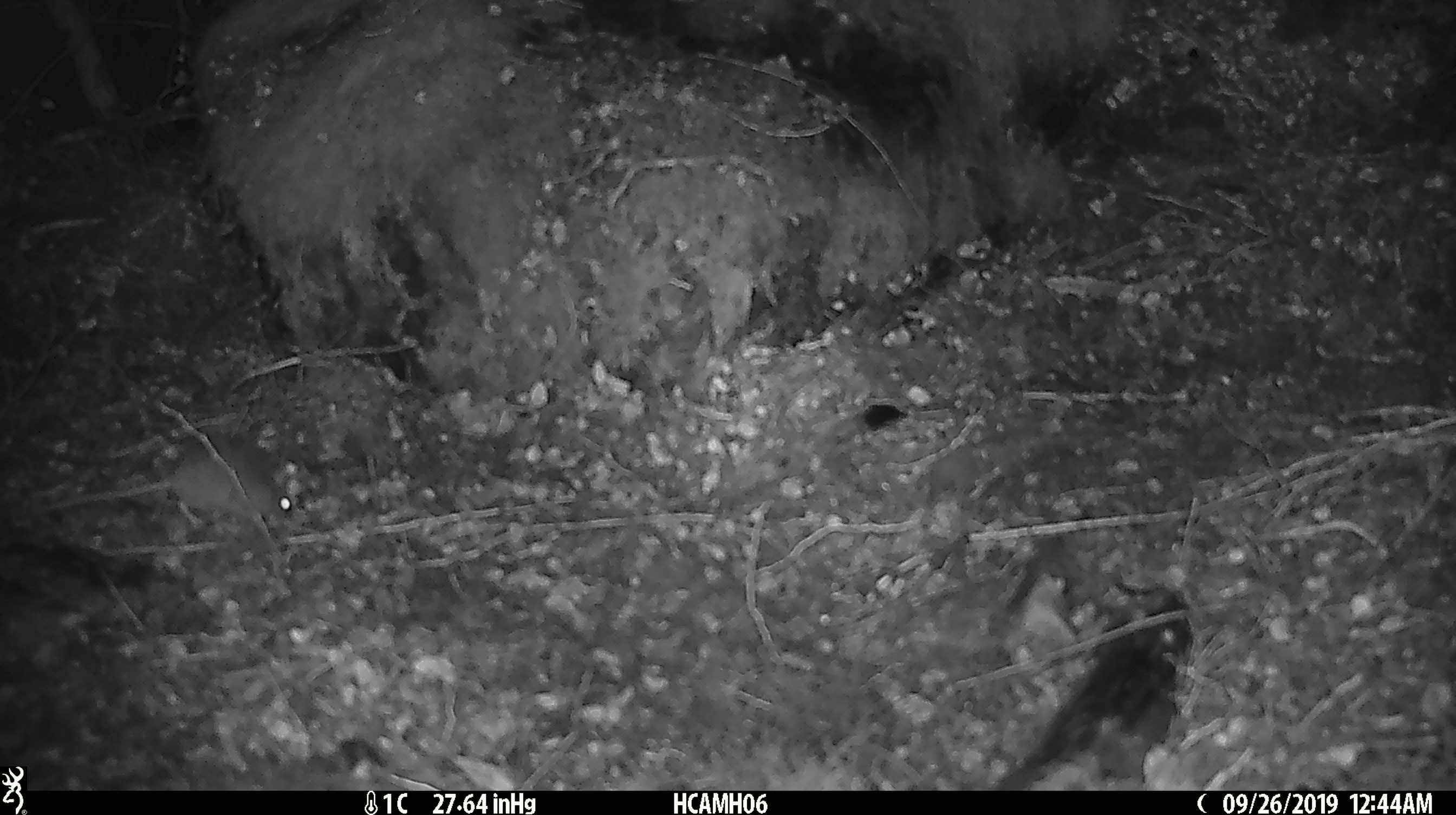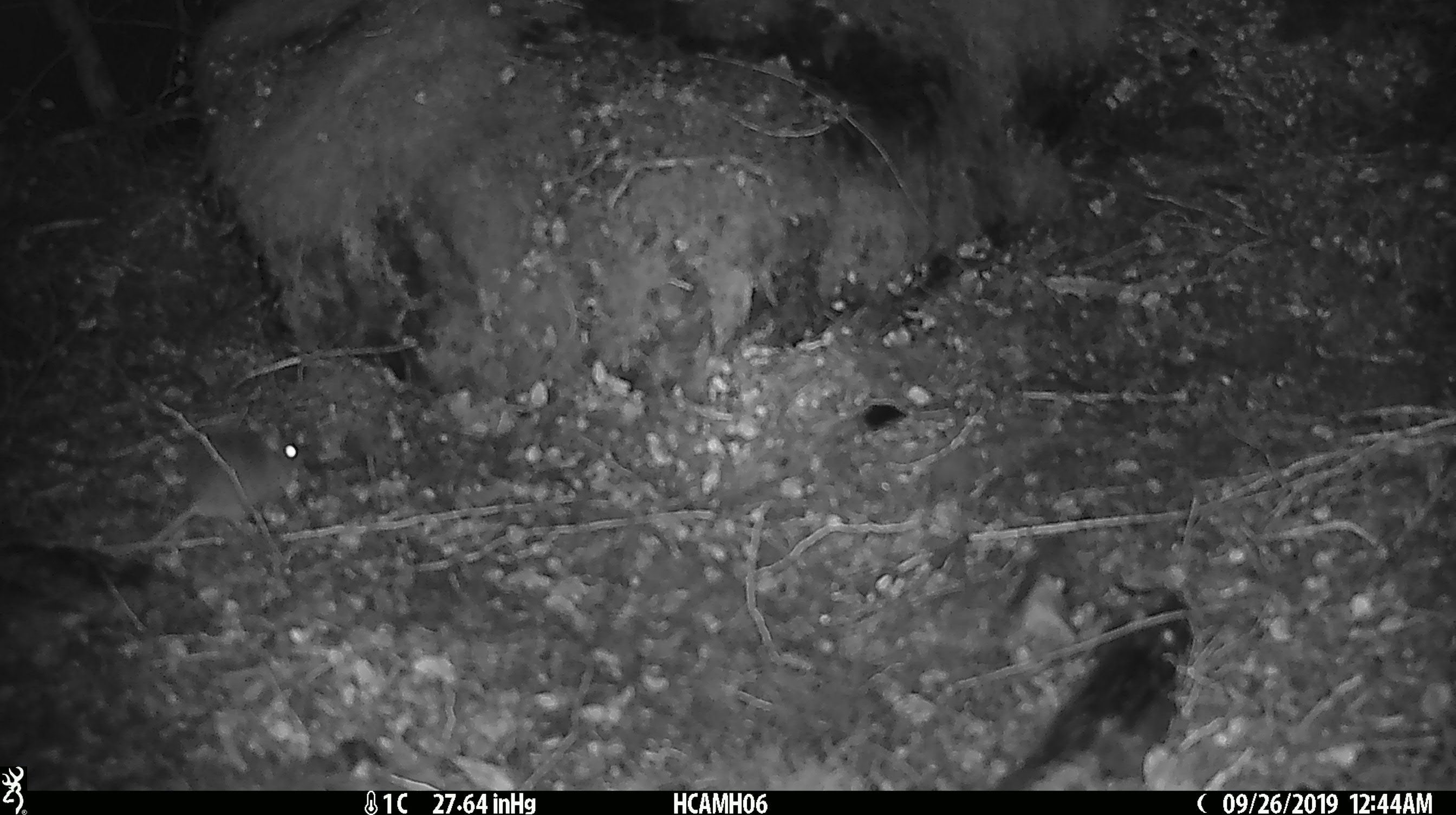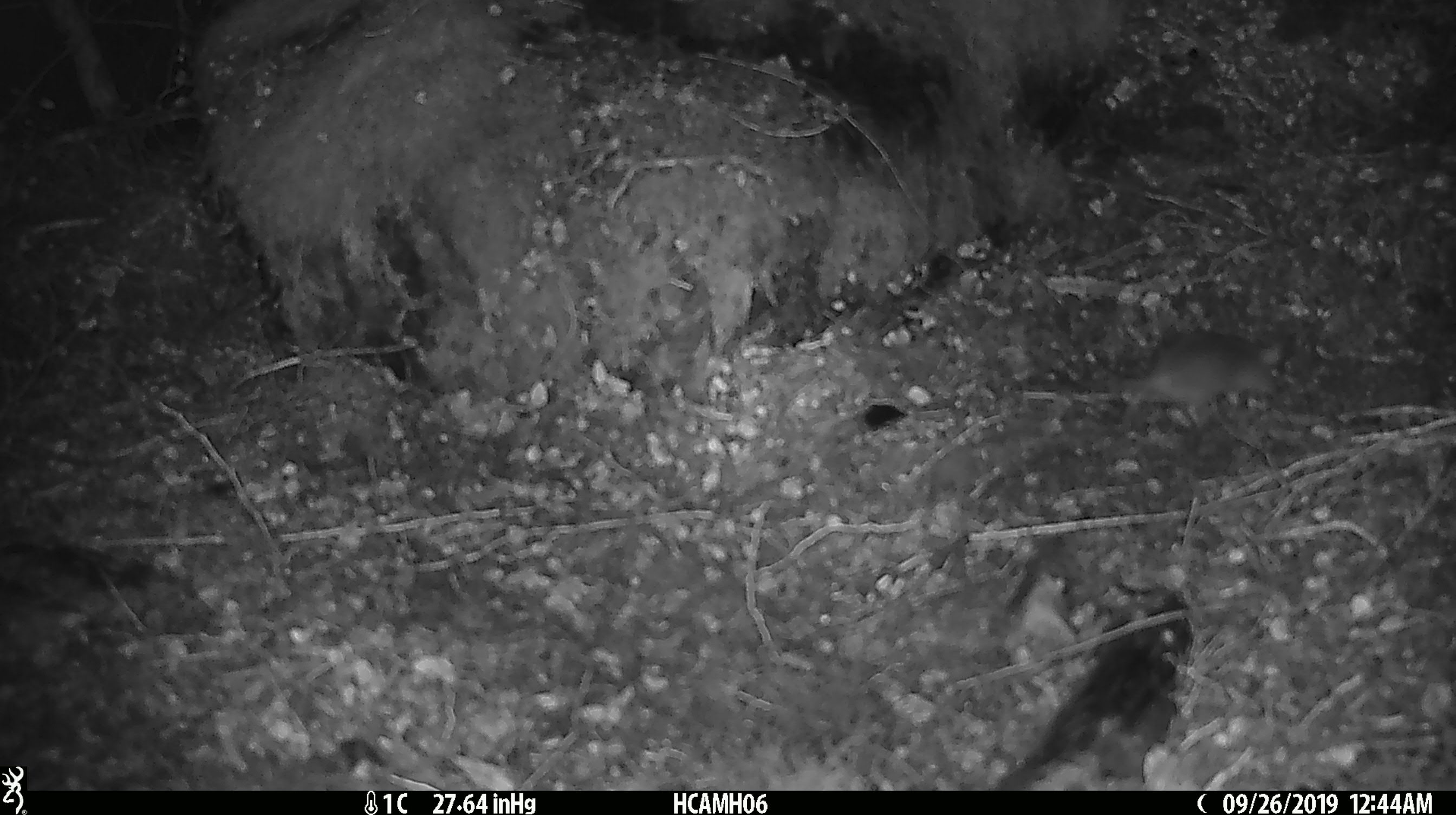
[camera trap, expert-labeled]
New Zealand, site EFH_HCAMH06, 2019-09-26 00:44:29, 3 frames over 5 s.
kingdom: Animalia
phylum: Chordata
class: Mammalia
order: Rodentia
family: Muridae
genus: Mus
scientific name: Mus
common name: mouse